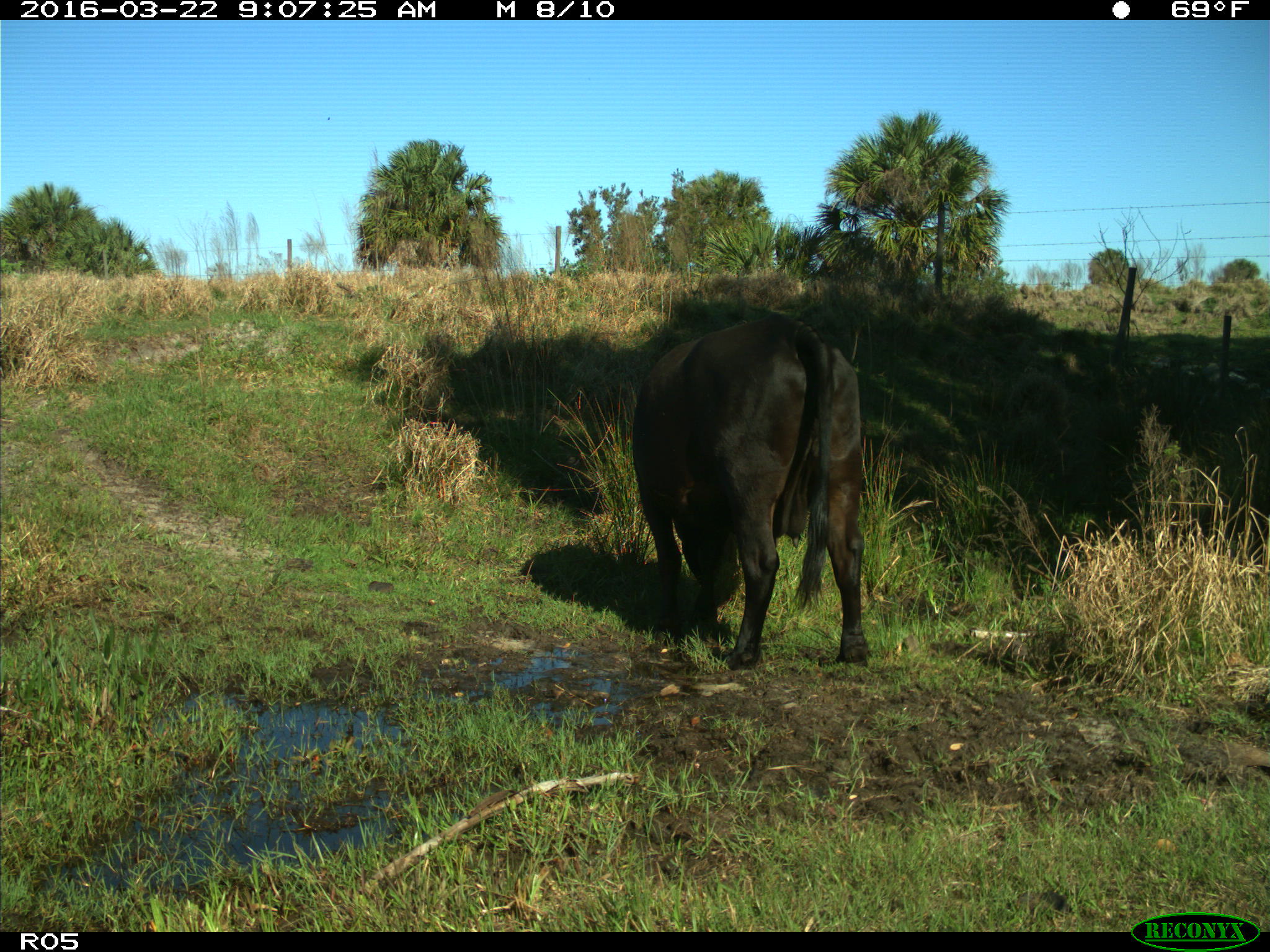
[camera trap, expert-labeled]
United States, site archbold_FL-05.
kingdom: Animalia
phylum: Chordata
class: Mammalia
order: Artiodactyla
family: Bovidae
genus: Bos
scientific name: Bos taurus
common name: domestic cow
Bos taurus (domestic cow).